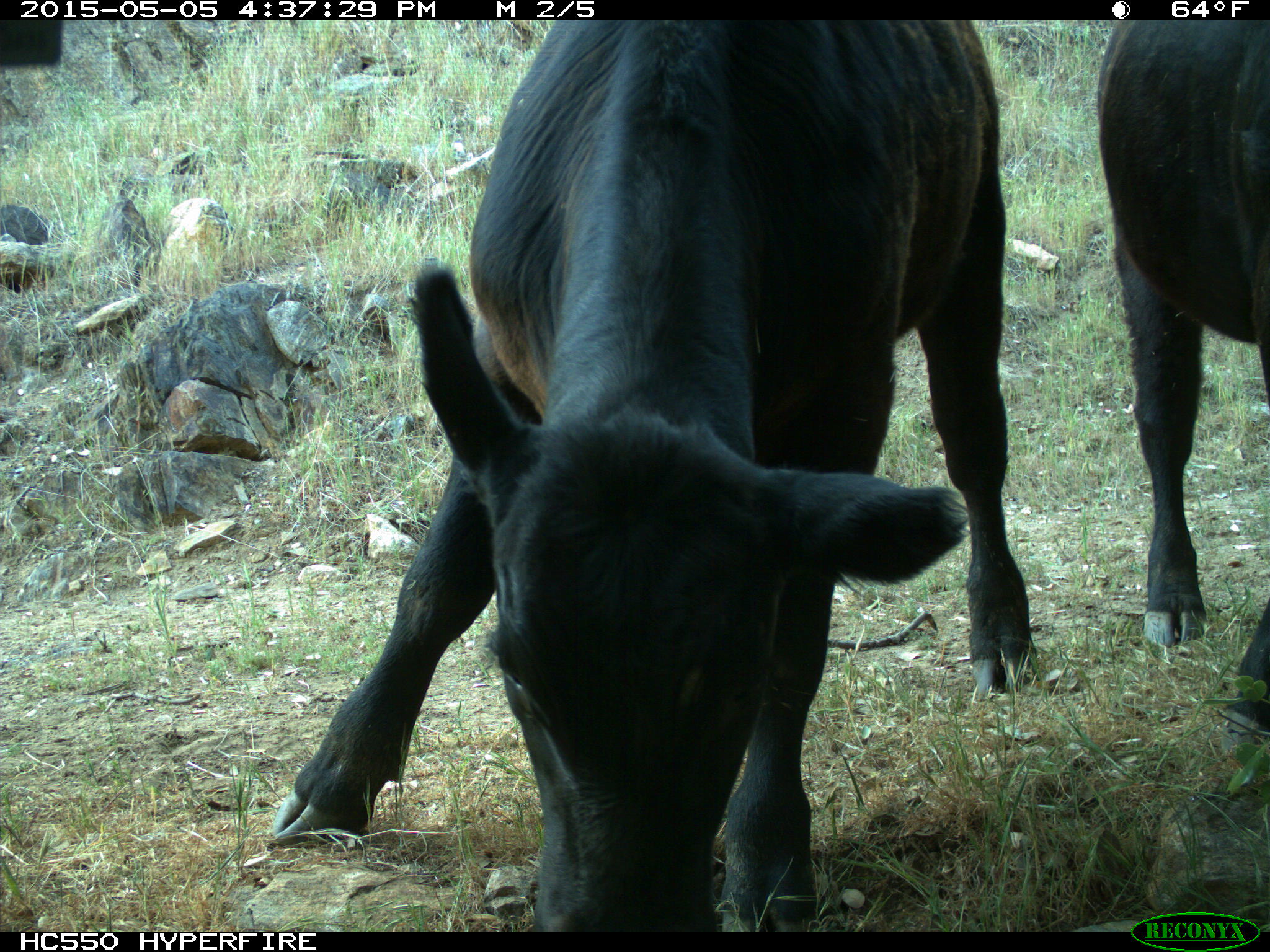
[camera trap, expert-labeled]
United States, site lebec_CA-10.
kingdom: Animalia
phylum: Chordata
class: Mammalia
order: Artiodactyla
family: Bovidae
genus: Bos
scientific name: Bos taurus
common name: domestic cow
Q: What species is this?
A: Bos taurus (domestic cow).